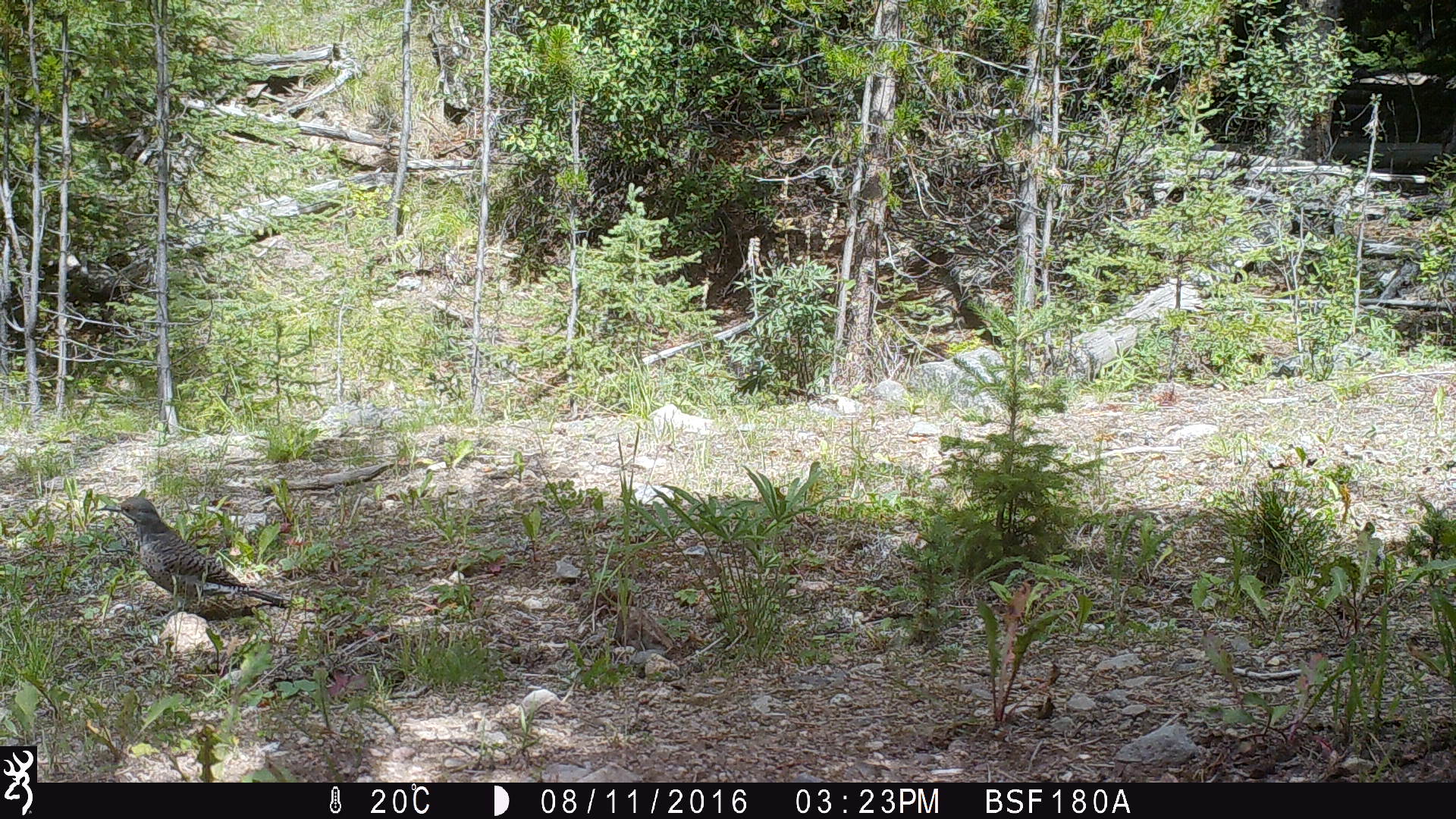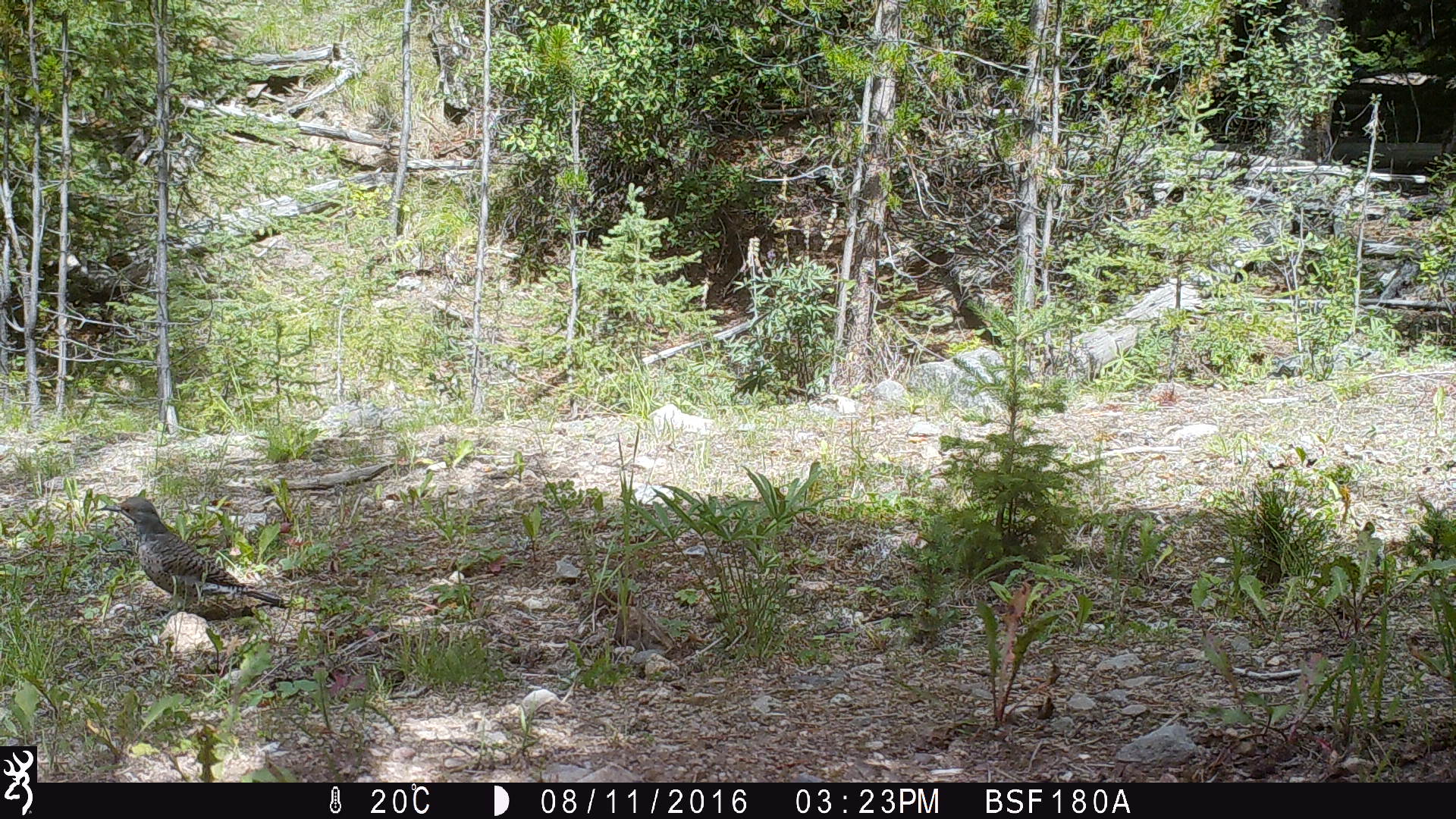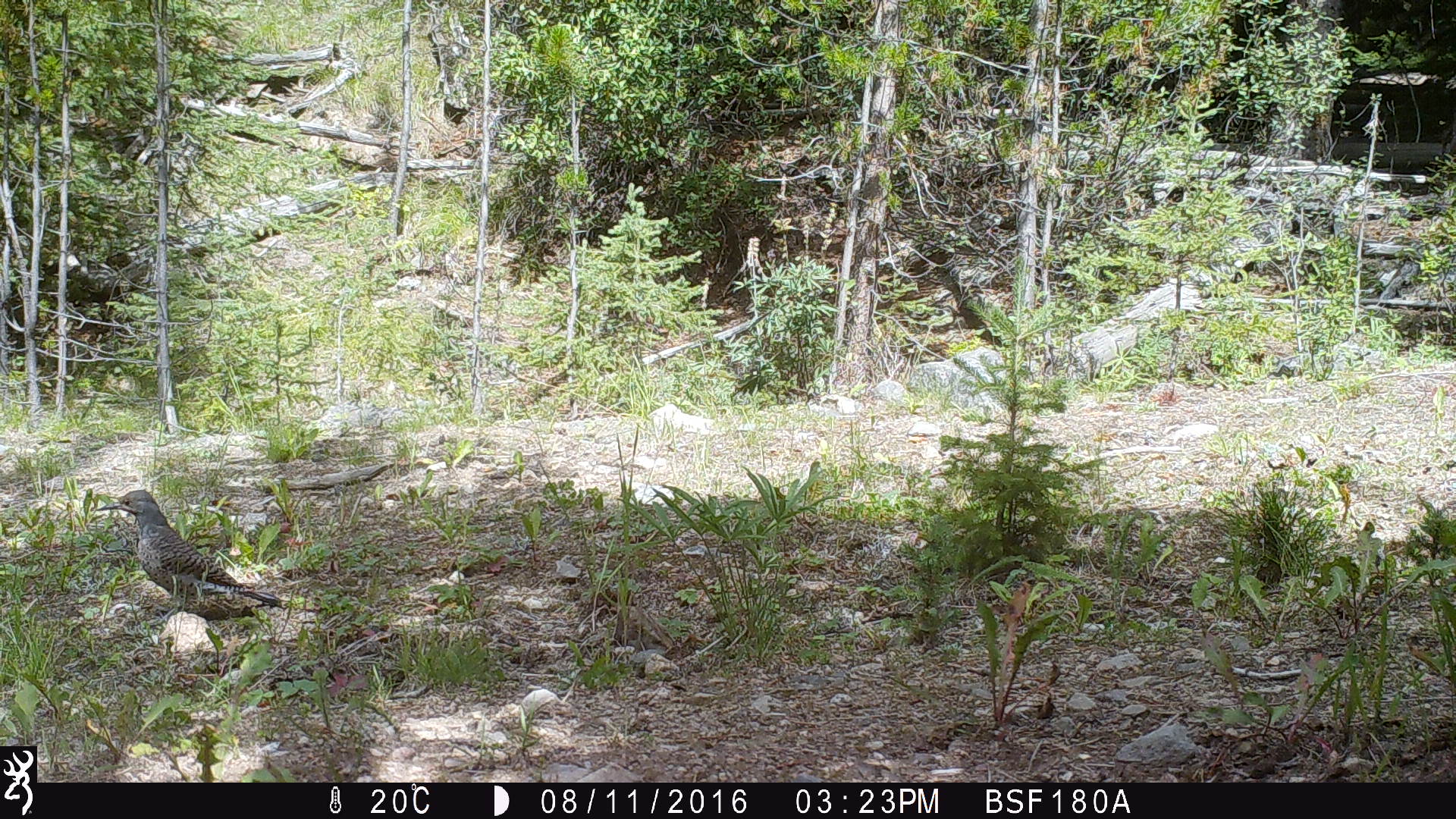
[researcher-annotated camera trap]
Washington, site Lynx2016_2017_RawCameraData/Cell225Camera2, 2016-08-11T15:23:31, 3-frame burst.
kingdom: Animalia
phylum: Chordata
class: Aves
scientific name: Aves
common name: birds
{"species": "Aves (birds)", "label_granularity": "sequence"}